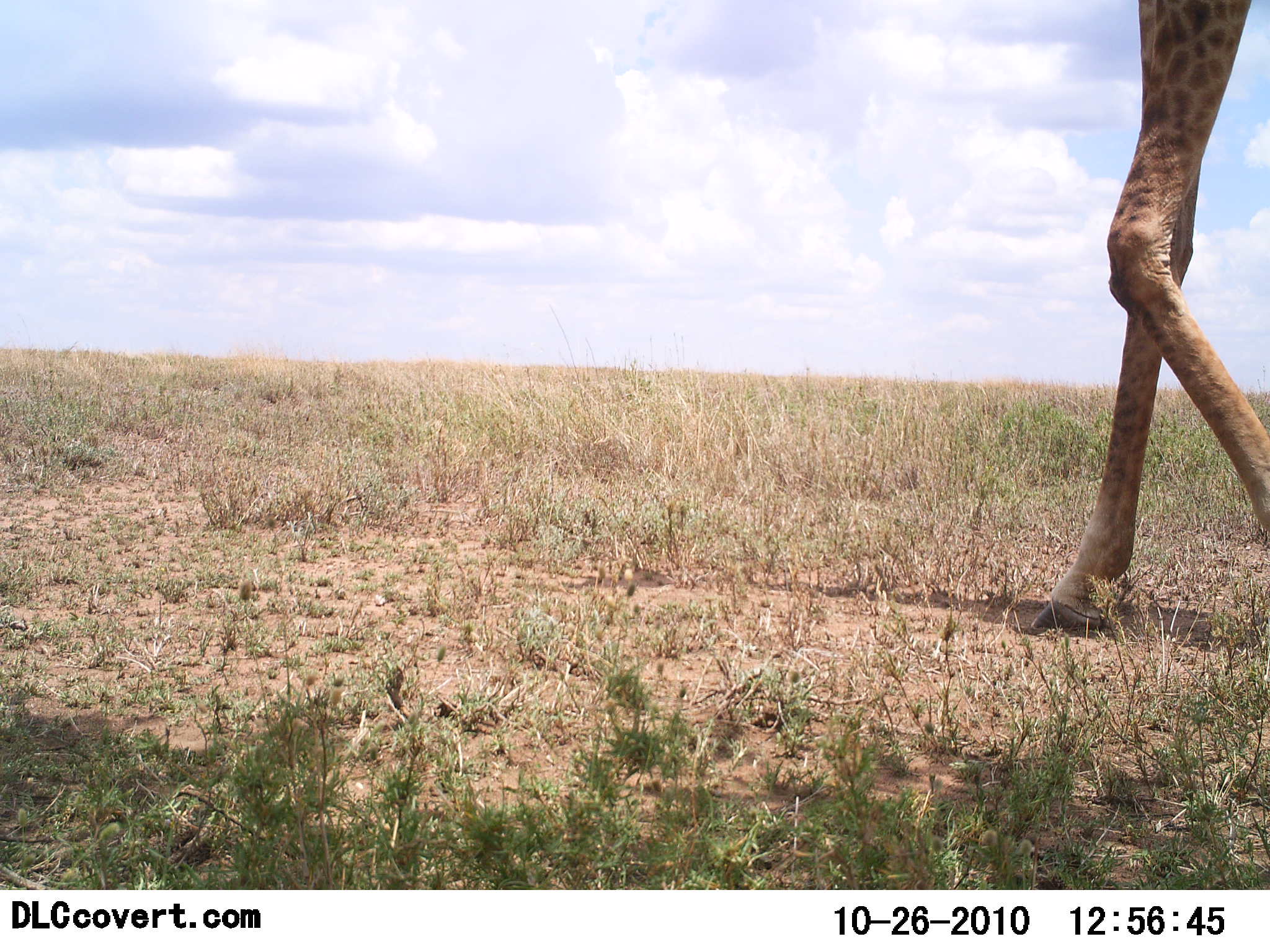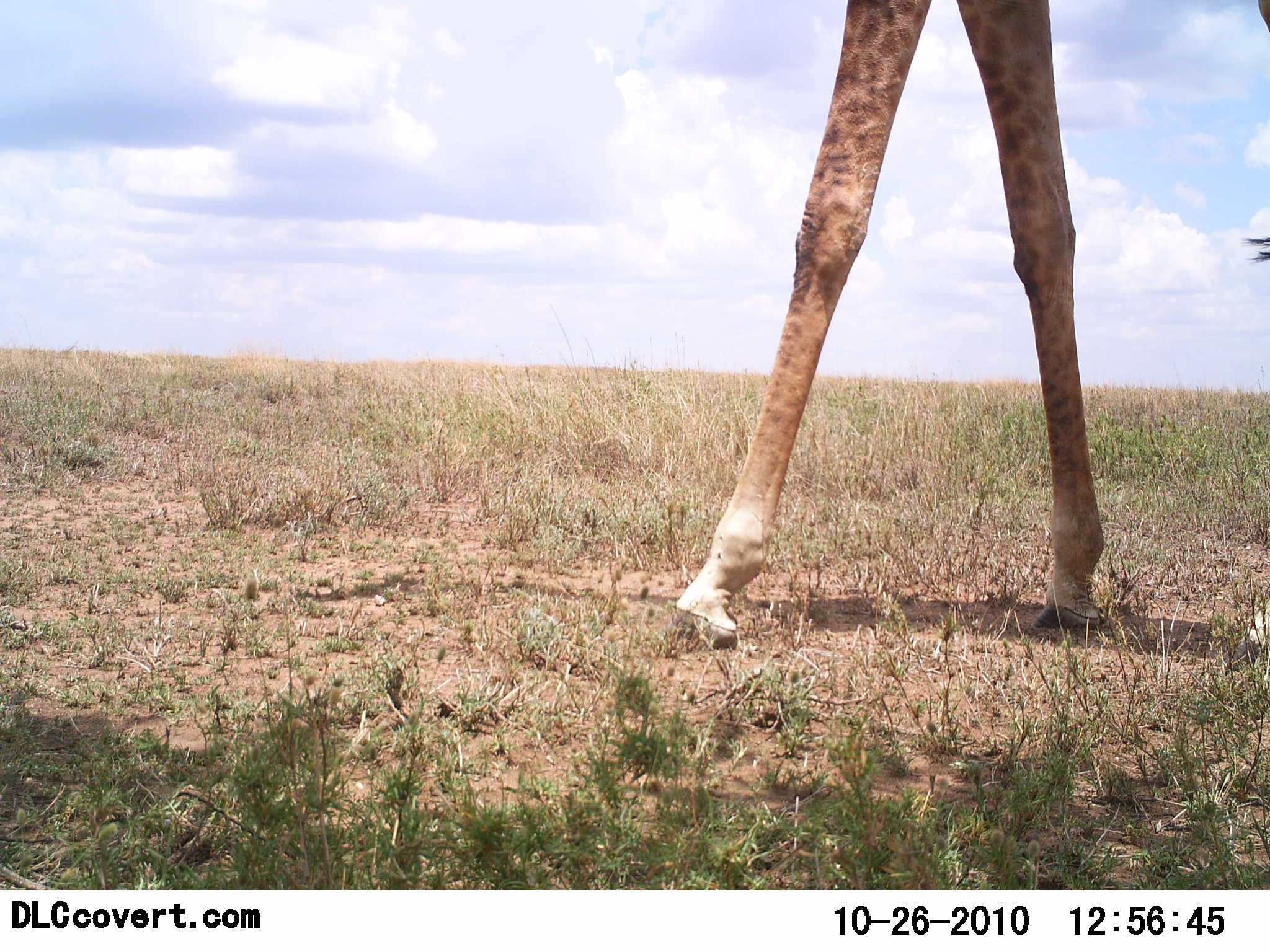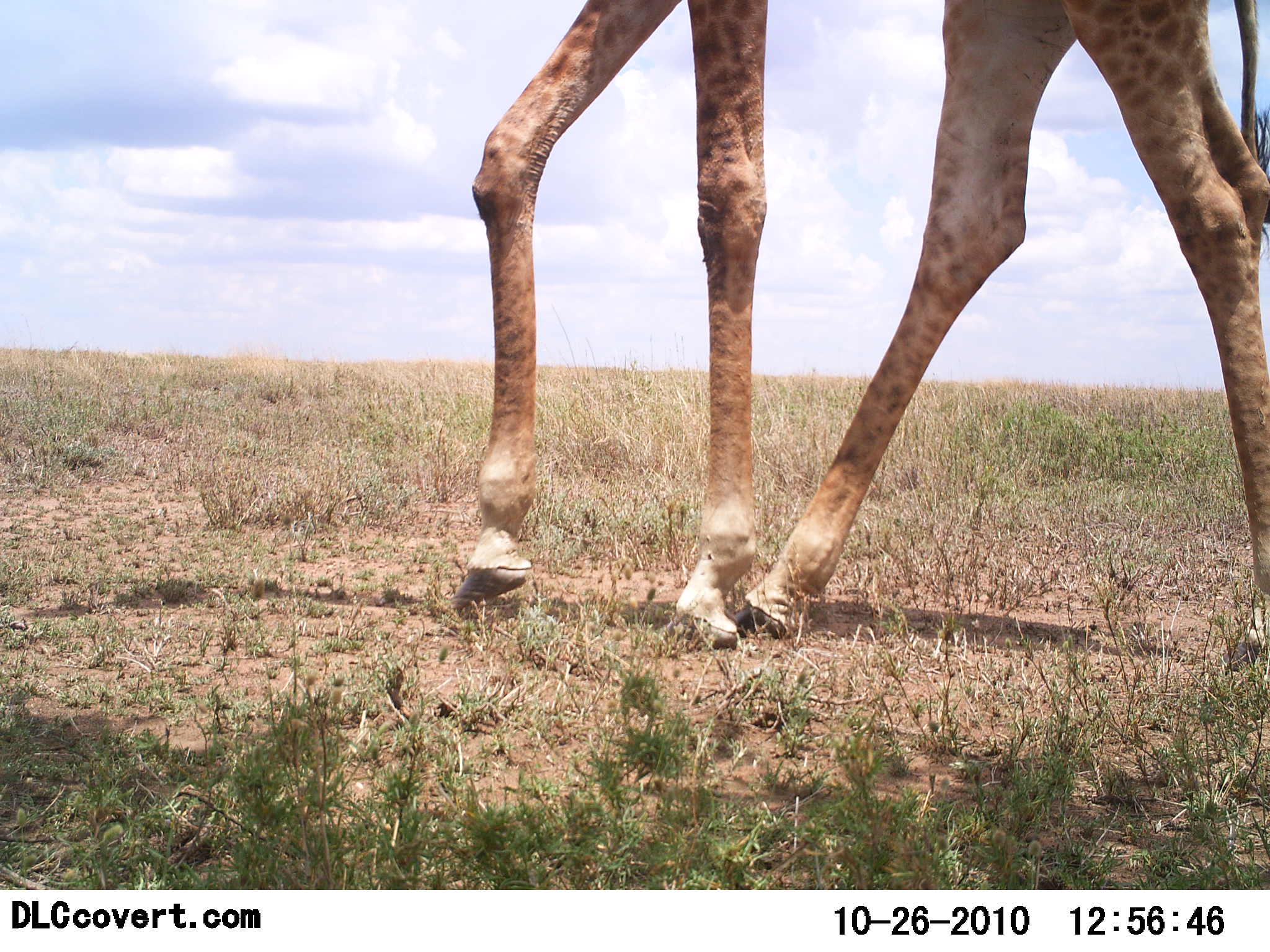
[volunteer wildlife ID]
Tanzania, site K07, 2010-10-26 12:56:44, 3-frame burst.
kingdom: Animalia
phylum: Chordata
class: Mammalia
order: Artiodactyla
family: Giraffidae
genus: Giraffa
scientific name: Giraffa camelopardalis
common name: giraffe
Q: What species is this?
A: Giraffe (Giraffa camelopardalis).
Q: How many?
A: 1.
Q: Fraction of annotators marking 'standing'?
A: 15%.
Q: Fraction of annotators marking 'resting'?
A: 0%.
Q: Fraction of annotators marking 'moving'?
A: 85%.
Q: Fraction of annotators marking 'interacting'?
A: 0%.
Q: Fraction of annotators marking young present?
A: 0%.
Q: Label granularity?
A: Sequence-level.